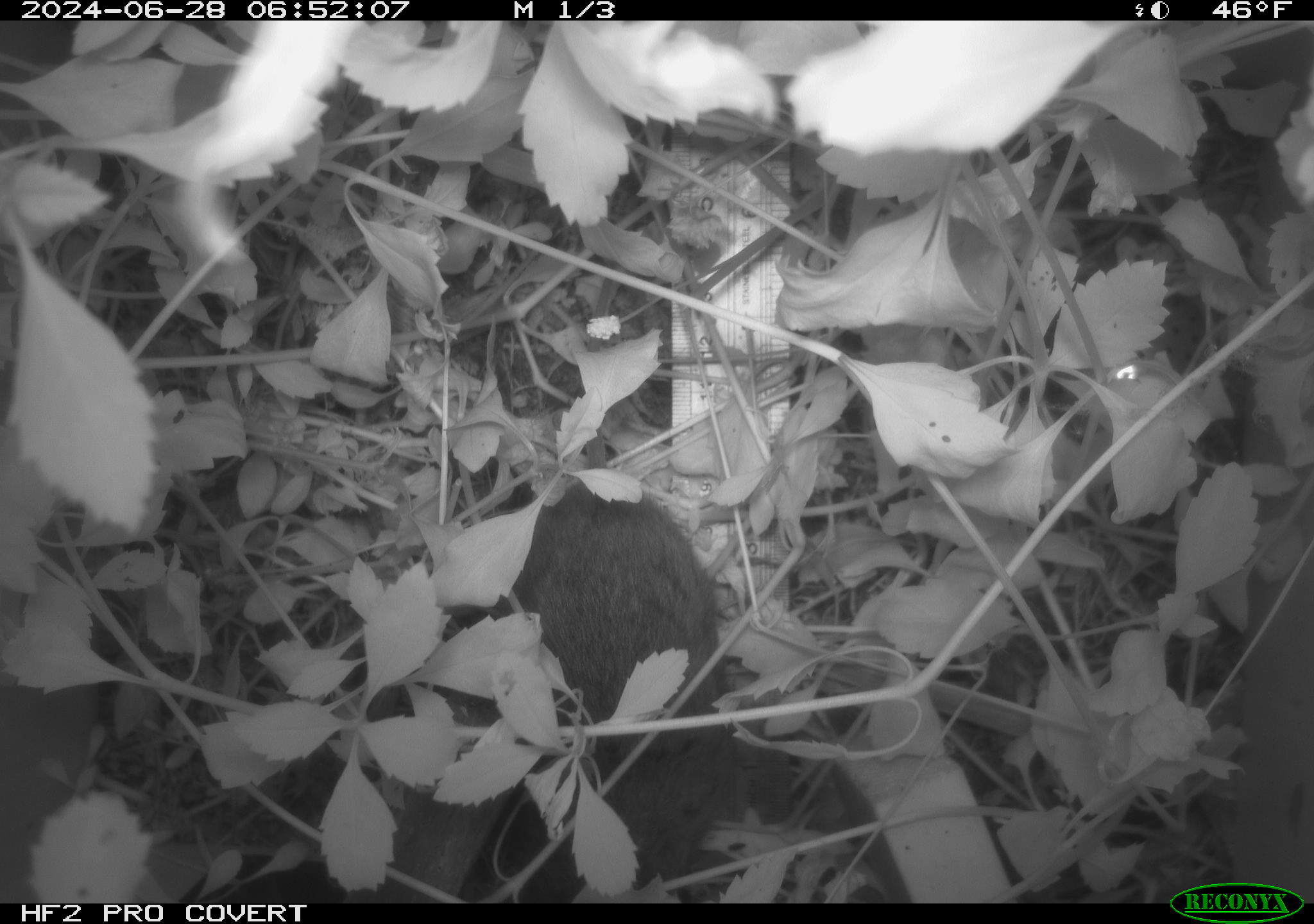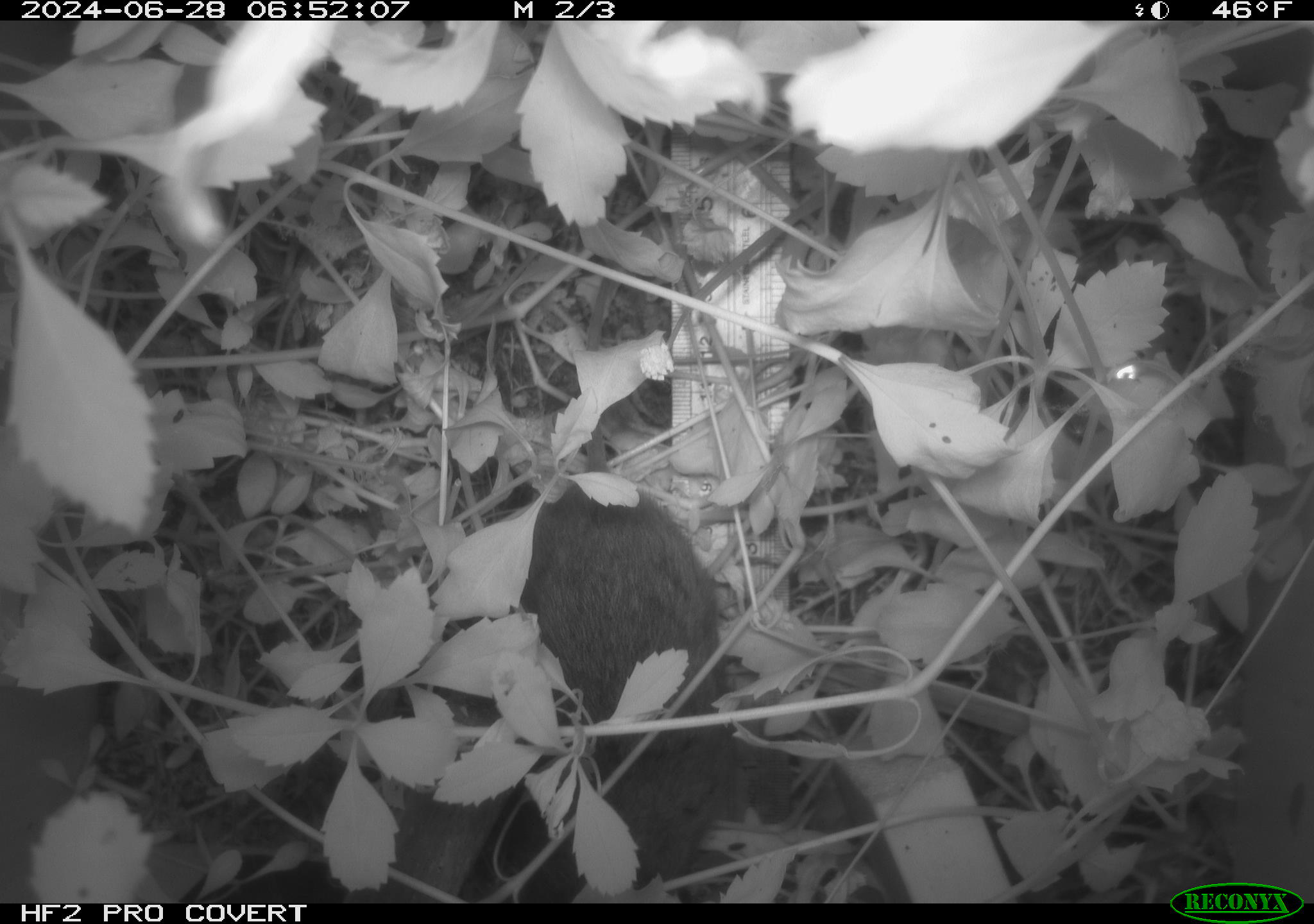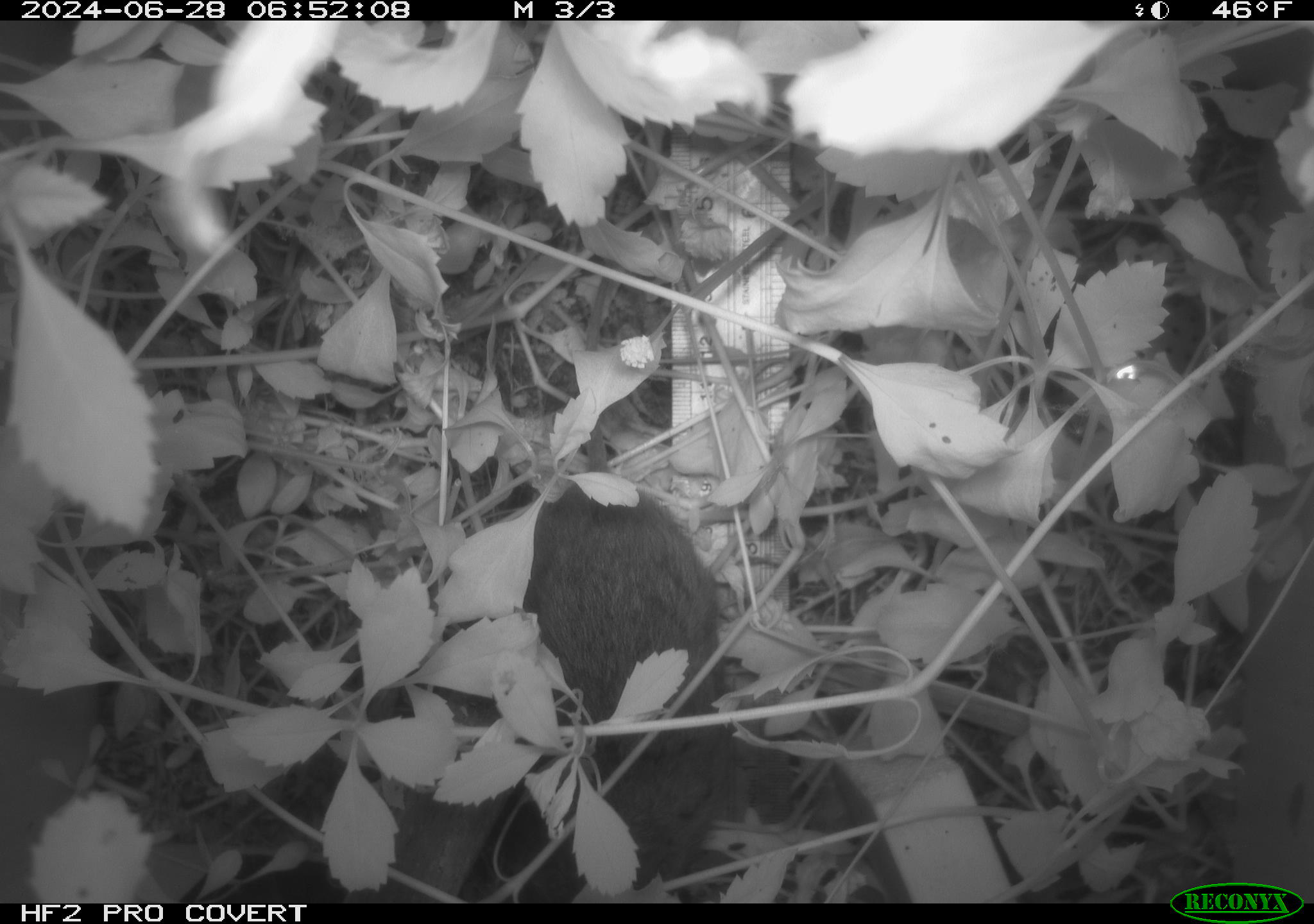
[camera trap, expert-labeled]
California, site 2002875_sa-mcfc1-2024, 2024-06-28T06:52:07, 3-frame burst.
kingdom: Animalia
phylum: Chordata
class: Mammalia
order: Rodentia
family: Cricetidae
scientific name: Arvicolinae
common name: voles, lemmings, and muskrats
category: arvicolinae subfamily